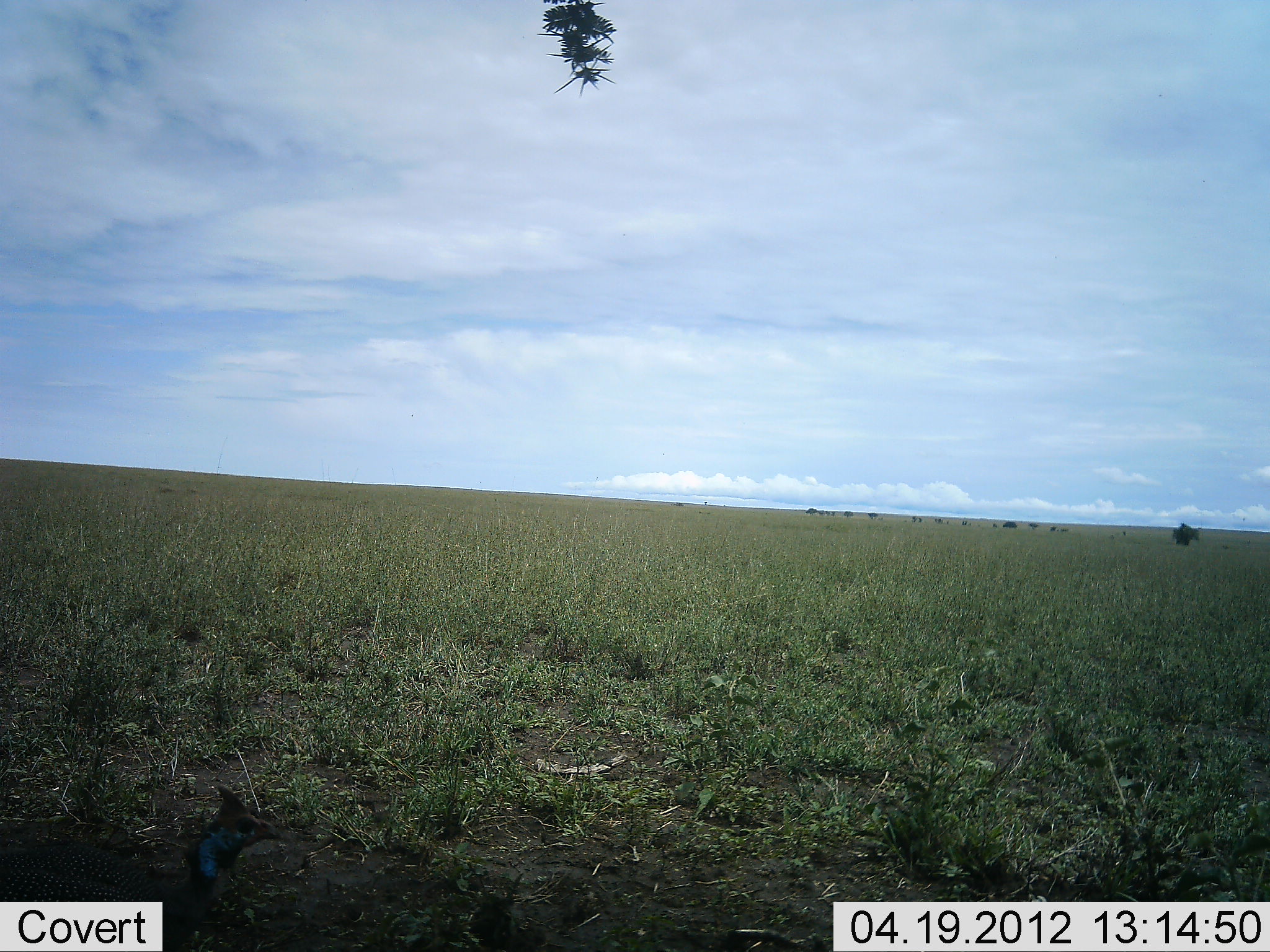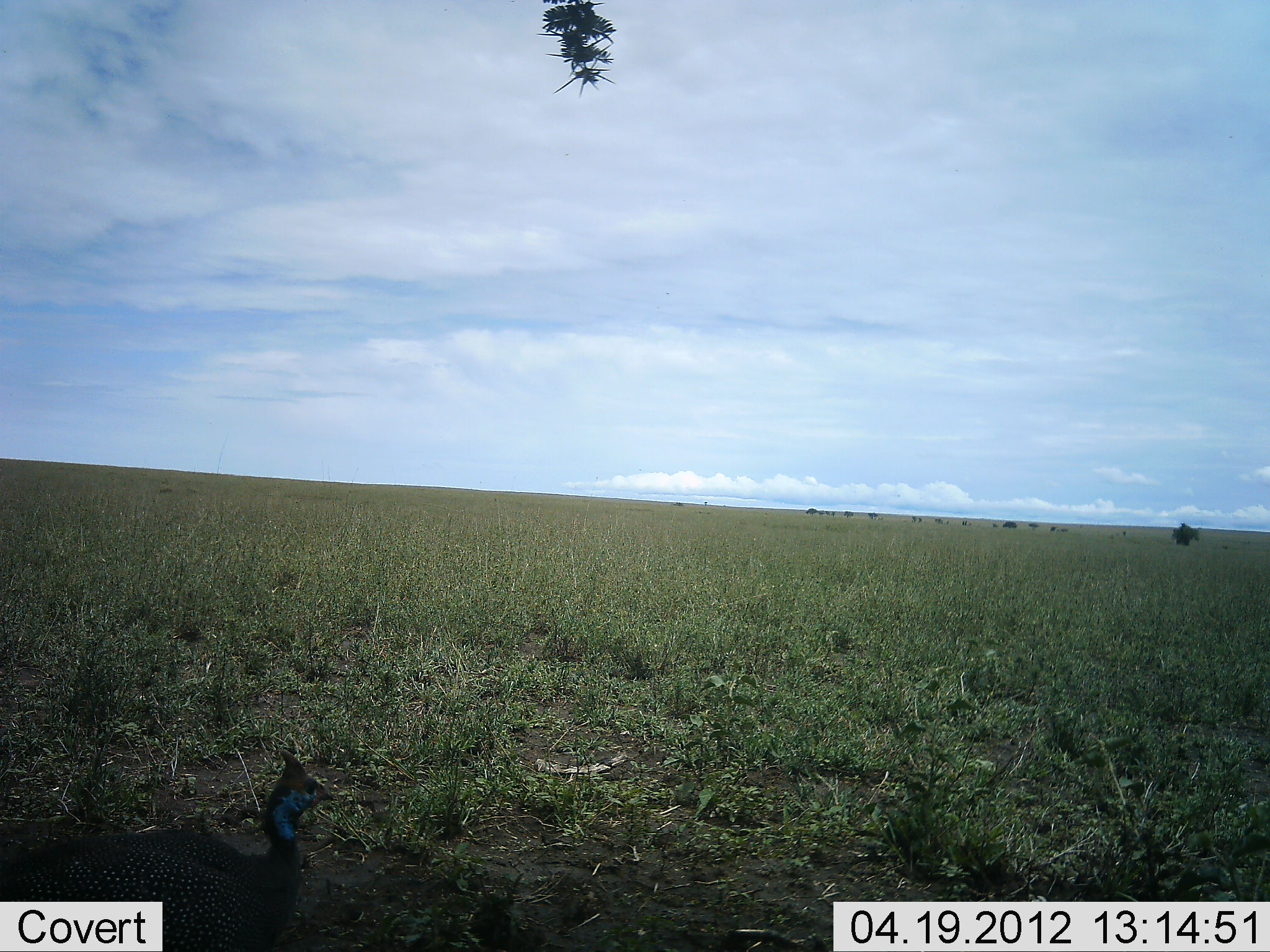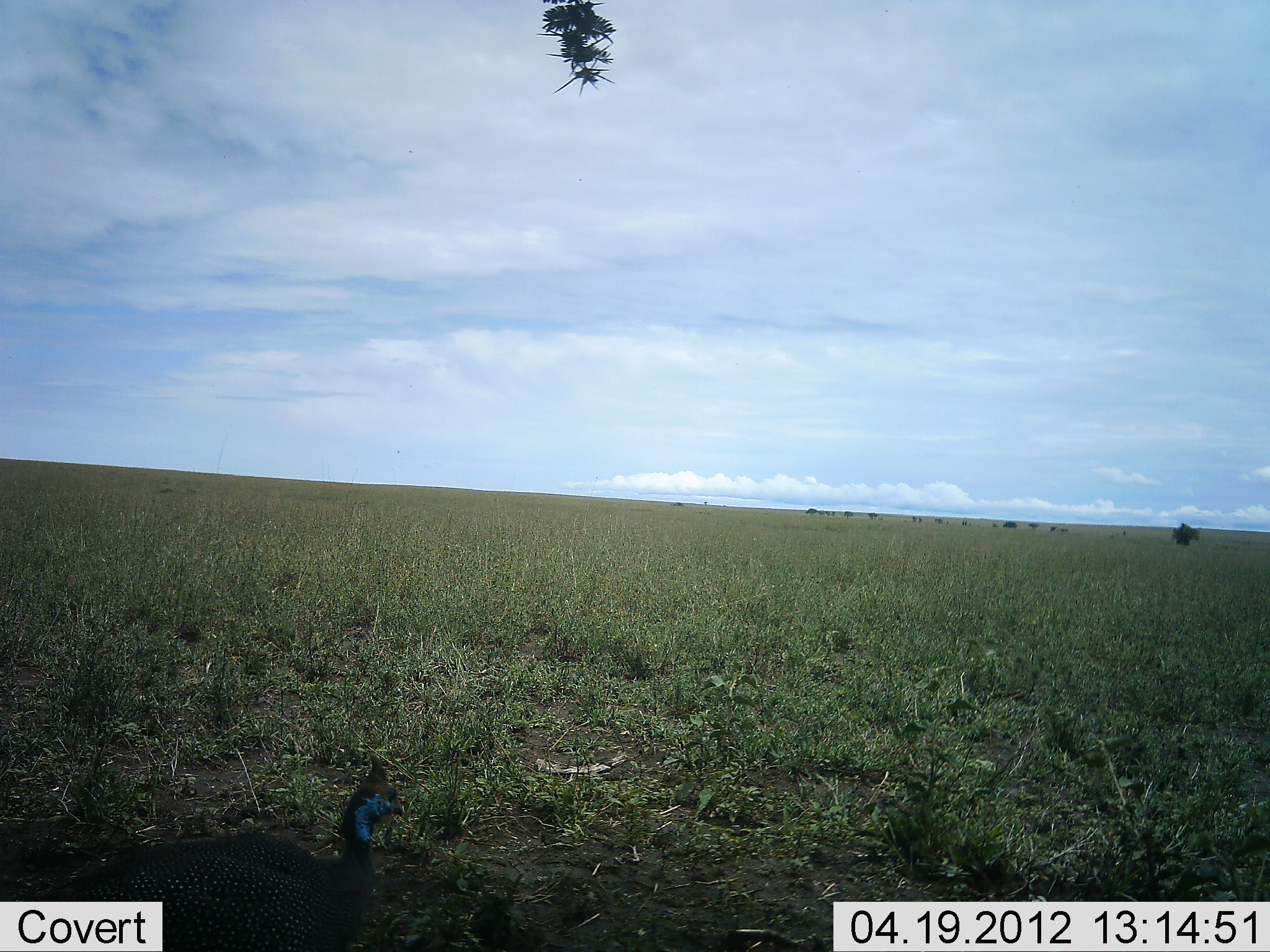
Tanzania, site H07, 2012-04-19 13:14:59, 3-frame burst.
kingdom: Animalia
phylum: Chordata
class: Aves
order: Galliformes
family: Numididae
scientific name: Numididae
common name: guinea fowl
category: guineafowl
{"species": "guineafowl (guinea fowl) (Numididae)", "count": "1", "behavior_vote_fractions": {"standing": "7%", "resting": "0%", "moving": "93%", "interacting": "0%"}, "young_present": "0%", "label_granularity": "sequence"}